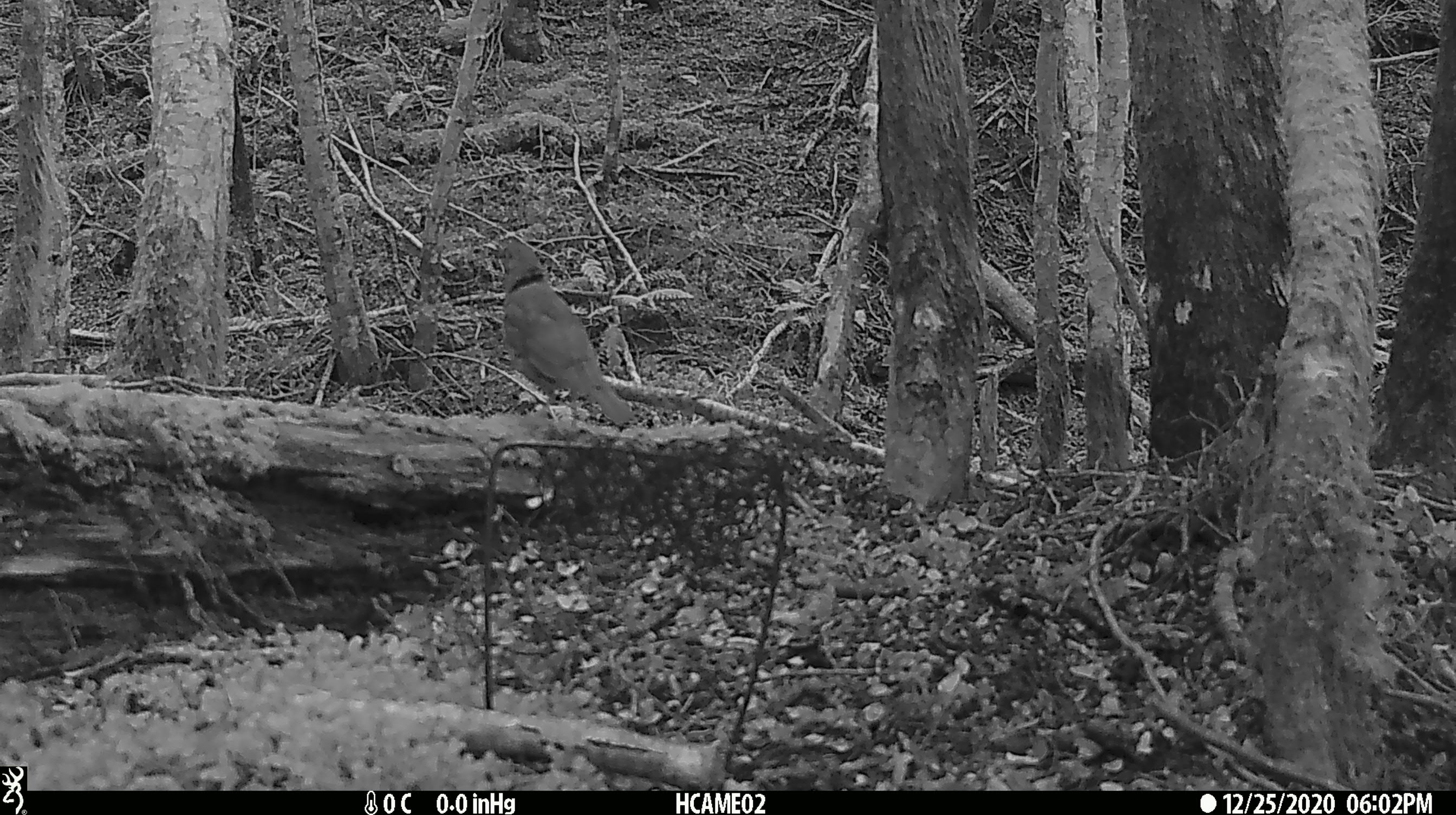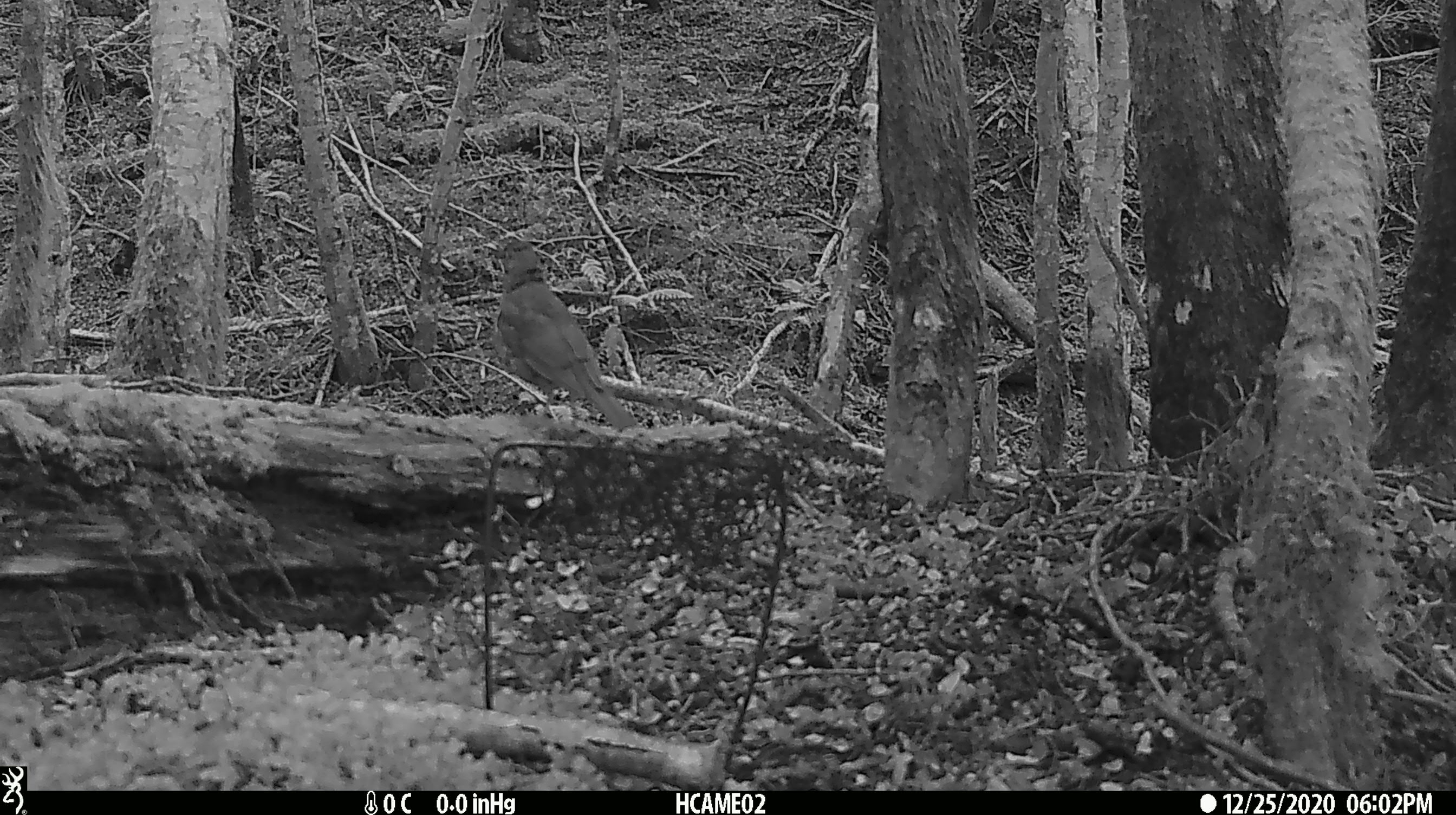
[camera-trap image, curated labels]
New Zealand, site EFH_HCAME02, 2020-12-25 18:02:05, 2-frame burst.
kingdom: Animalia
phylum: Chordata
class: Aves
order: Passeriformes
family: Turdidae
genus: Turdus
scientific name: Turdus philomelos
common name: song thrush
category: thrush